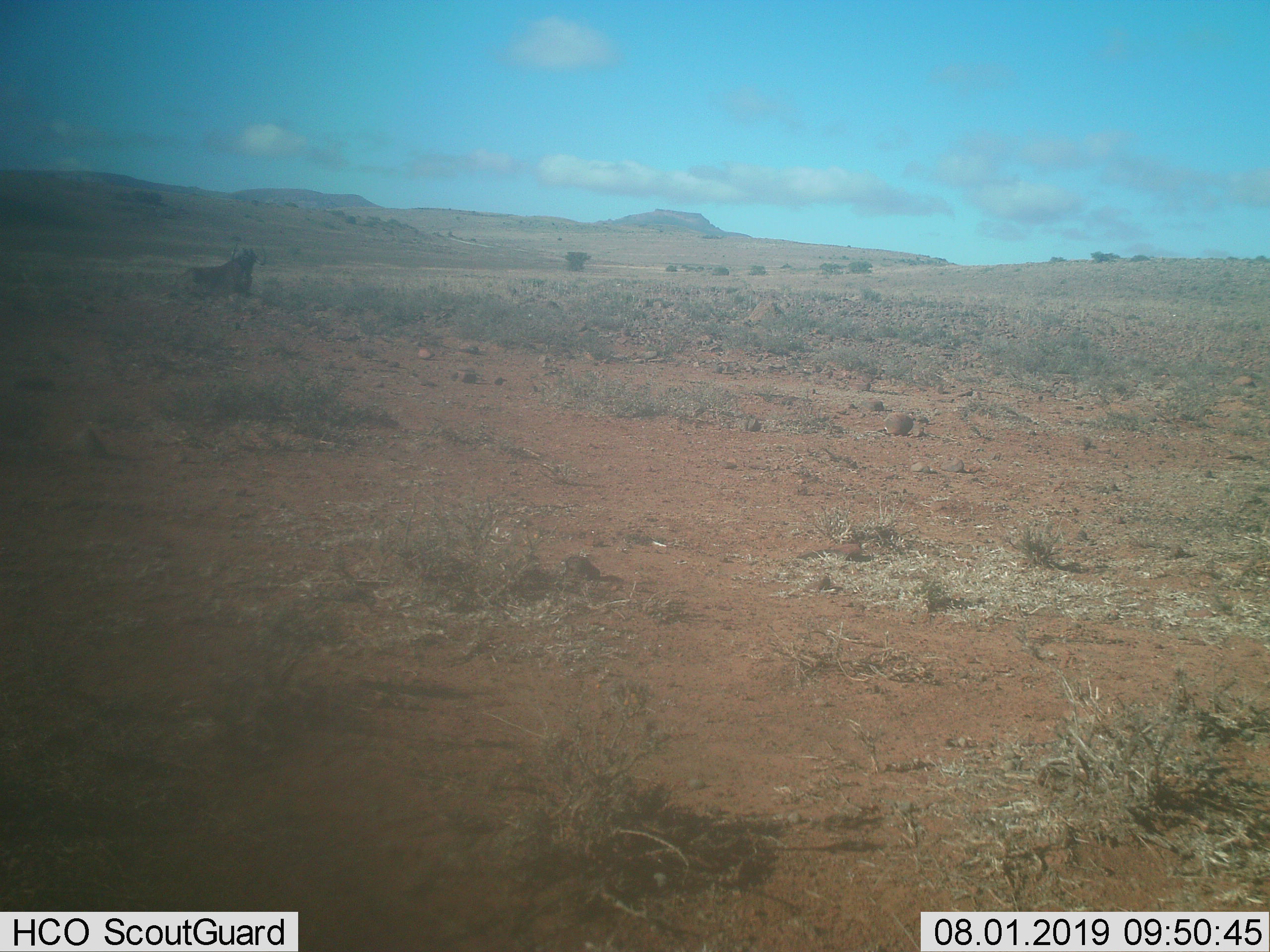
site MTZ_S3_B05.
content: unidentified animal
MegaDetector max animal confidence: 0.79